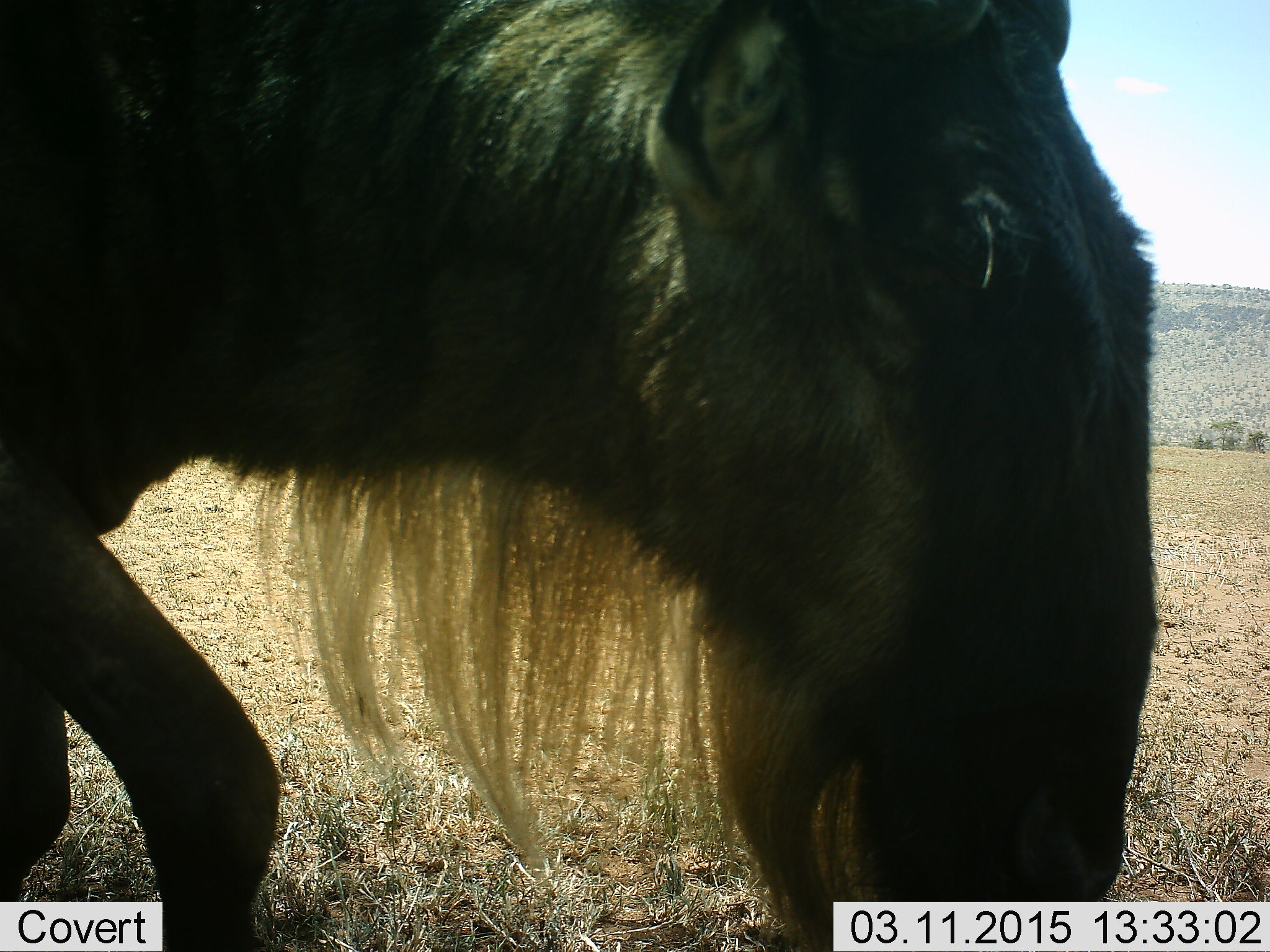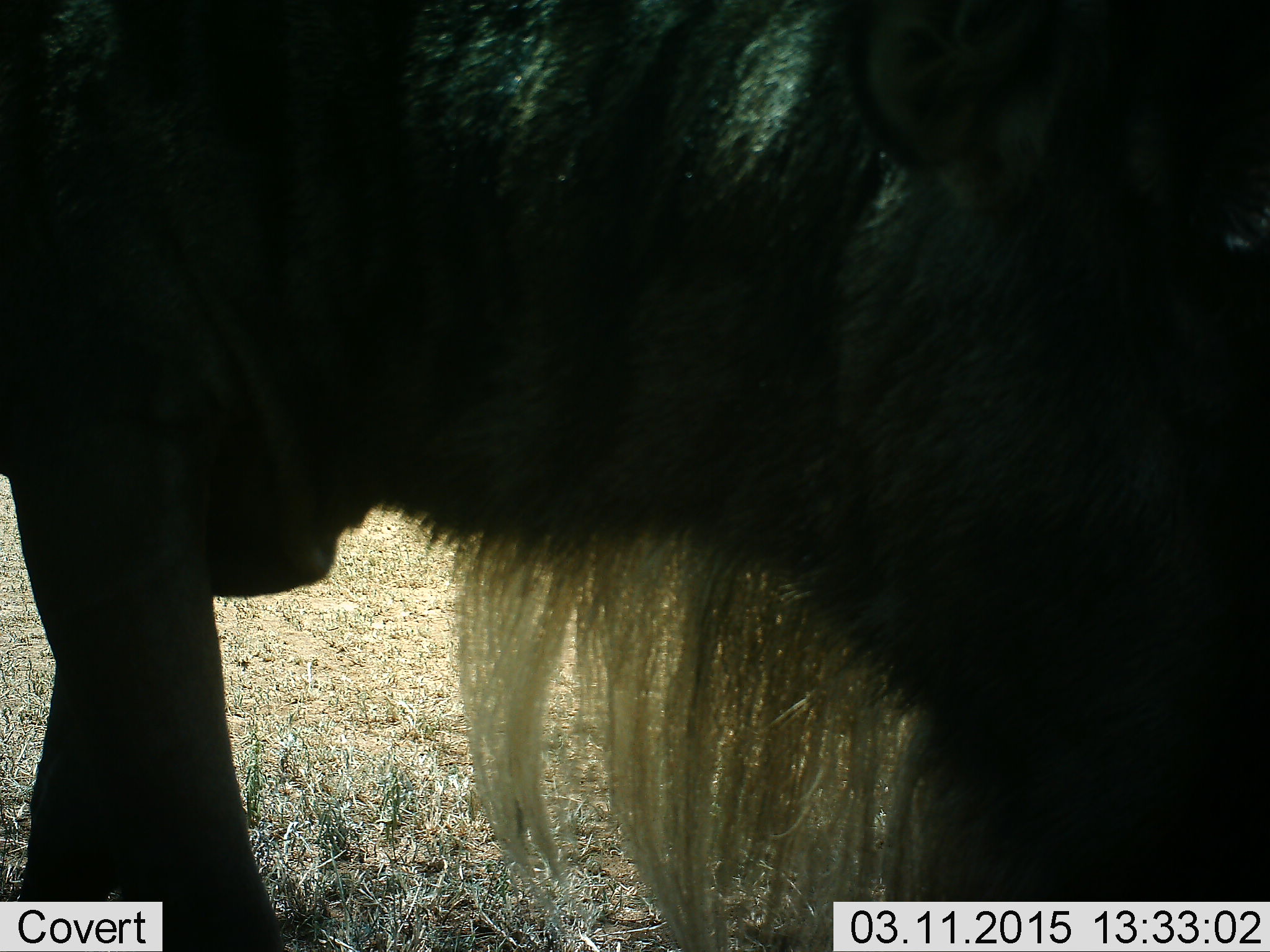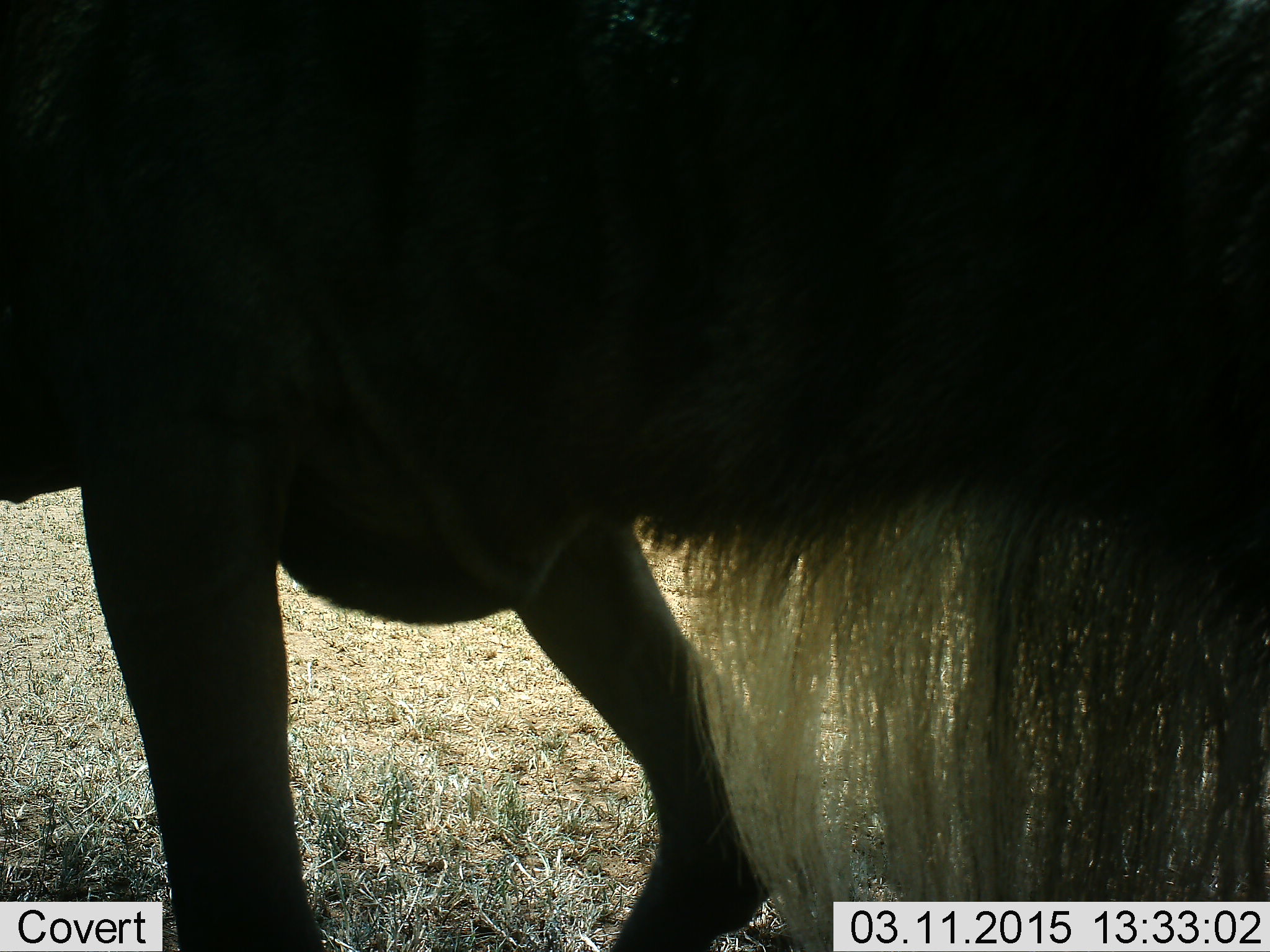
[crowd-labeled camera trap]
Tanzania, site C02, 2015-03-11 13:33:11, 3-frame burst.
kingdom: Animalia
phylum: Chordata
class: Mammalia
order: Artiodactyla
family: Bovidae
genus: Connochaetes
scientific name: Connochaetes taurinus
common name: blue wildebeest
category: wildebeest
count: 1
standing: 20%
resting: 0%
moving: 100%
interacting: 0%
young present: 10%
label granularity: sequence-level